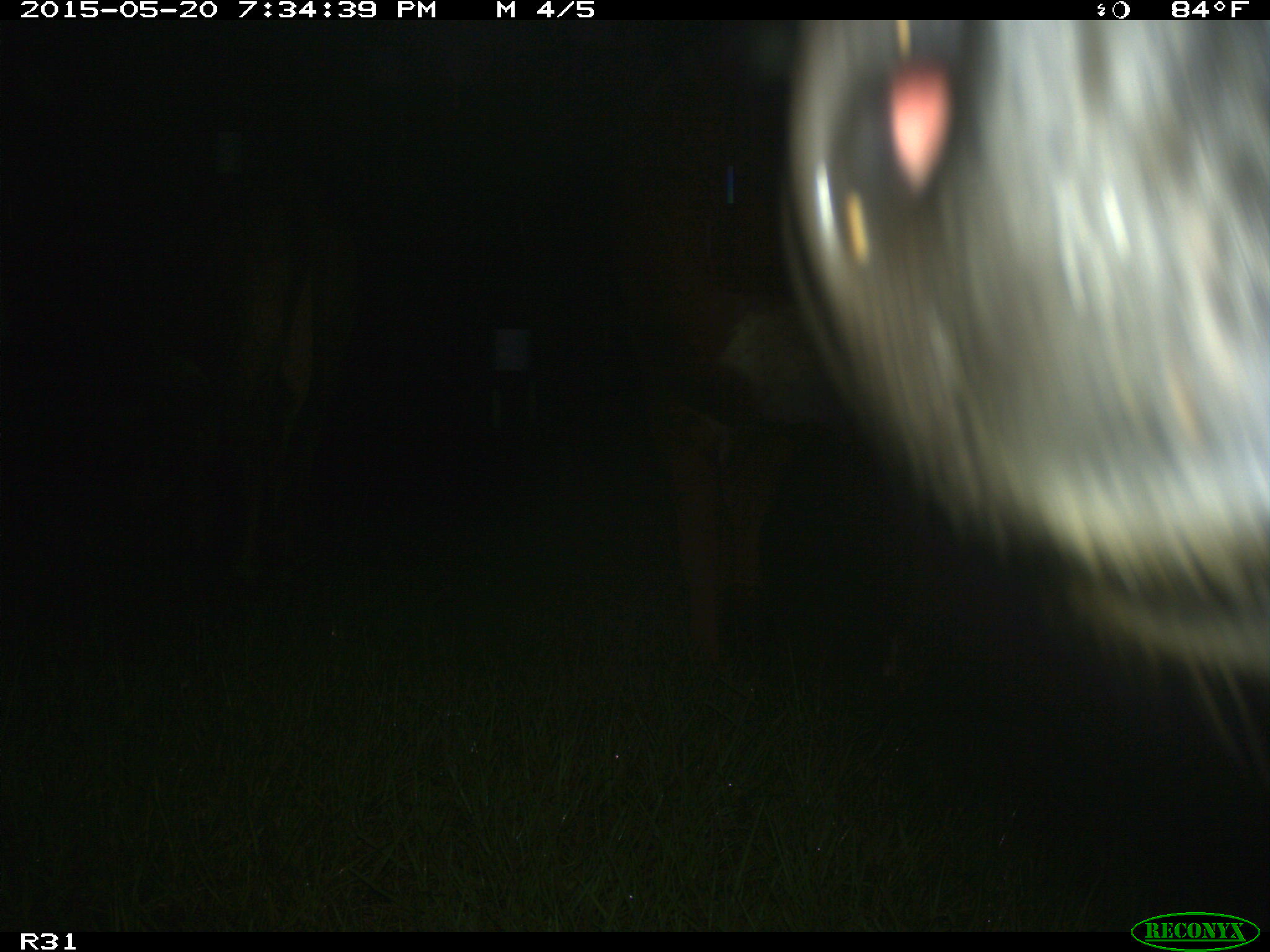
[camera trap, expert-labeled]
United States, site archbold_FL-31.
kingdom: Animalia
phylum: Chordata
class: Mammalia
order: Artiodactyla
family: Bovidae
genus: Bos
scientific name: Bos taurus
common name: domestic cow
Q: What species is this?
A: Bos taurus (domestic cow).